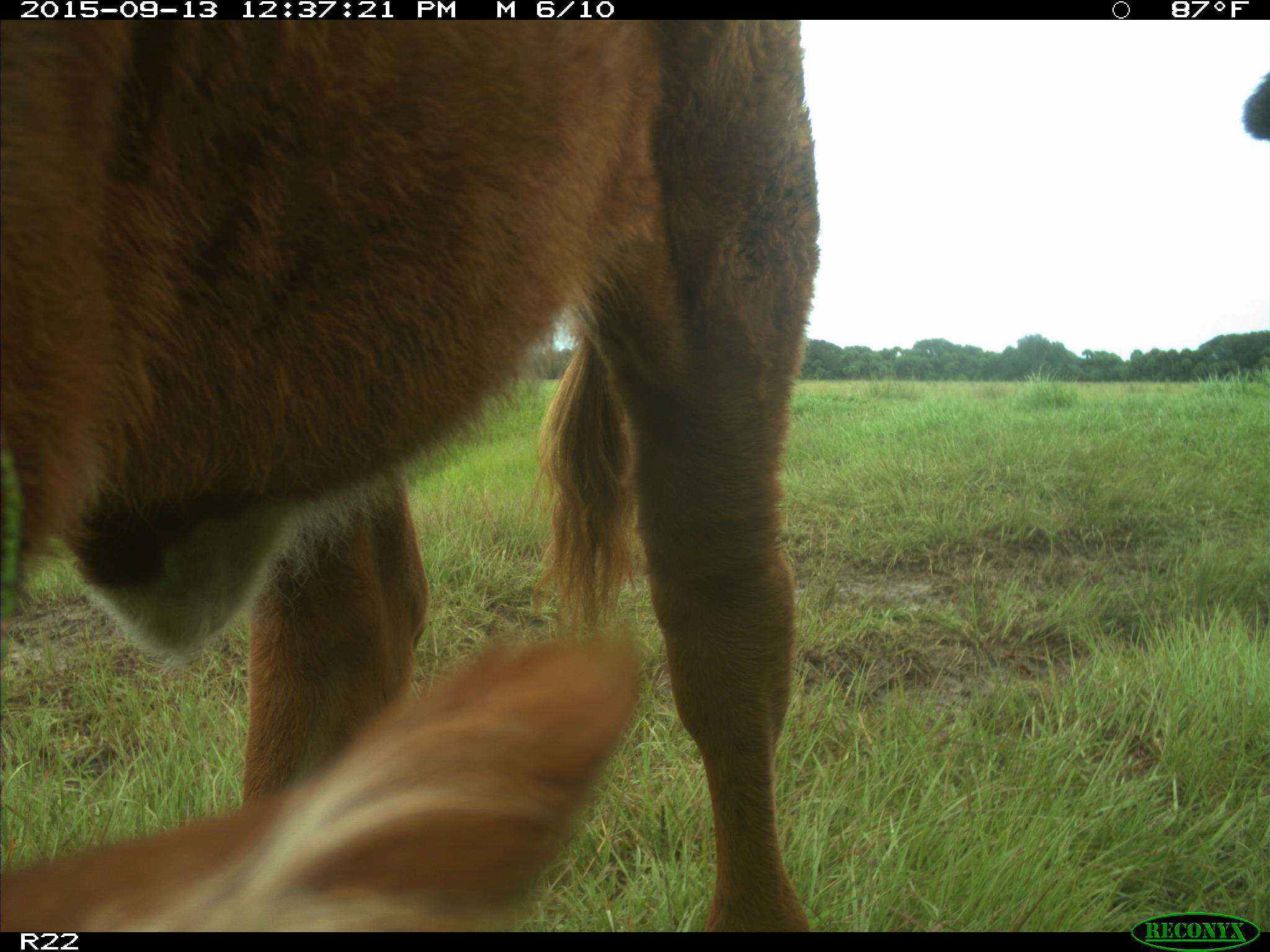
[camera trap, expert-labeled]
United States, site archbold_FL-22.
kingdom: Animalia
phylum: Chordata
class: Mammalia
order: Artiodactyla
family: Bovidae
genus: Bos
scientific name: Bos taurus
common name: domestic cow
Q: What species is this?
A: Bos taurus (domestic cow).